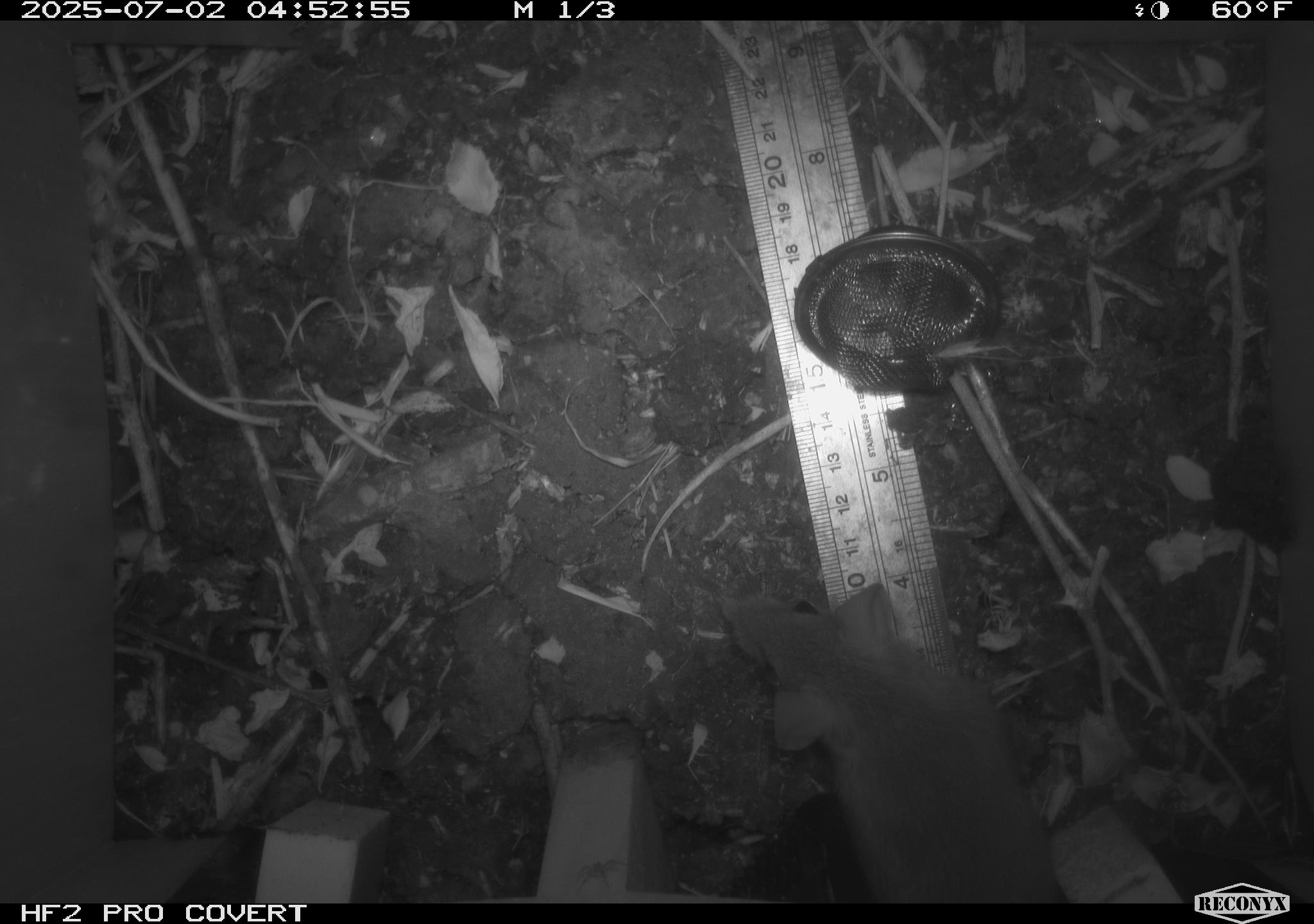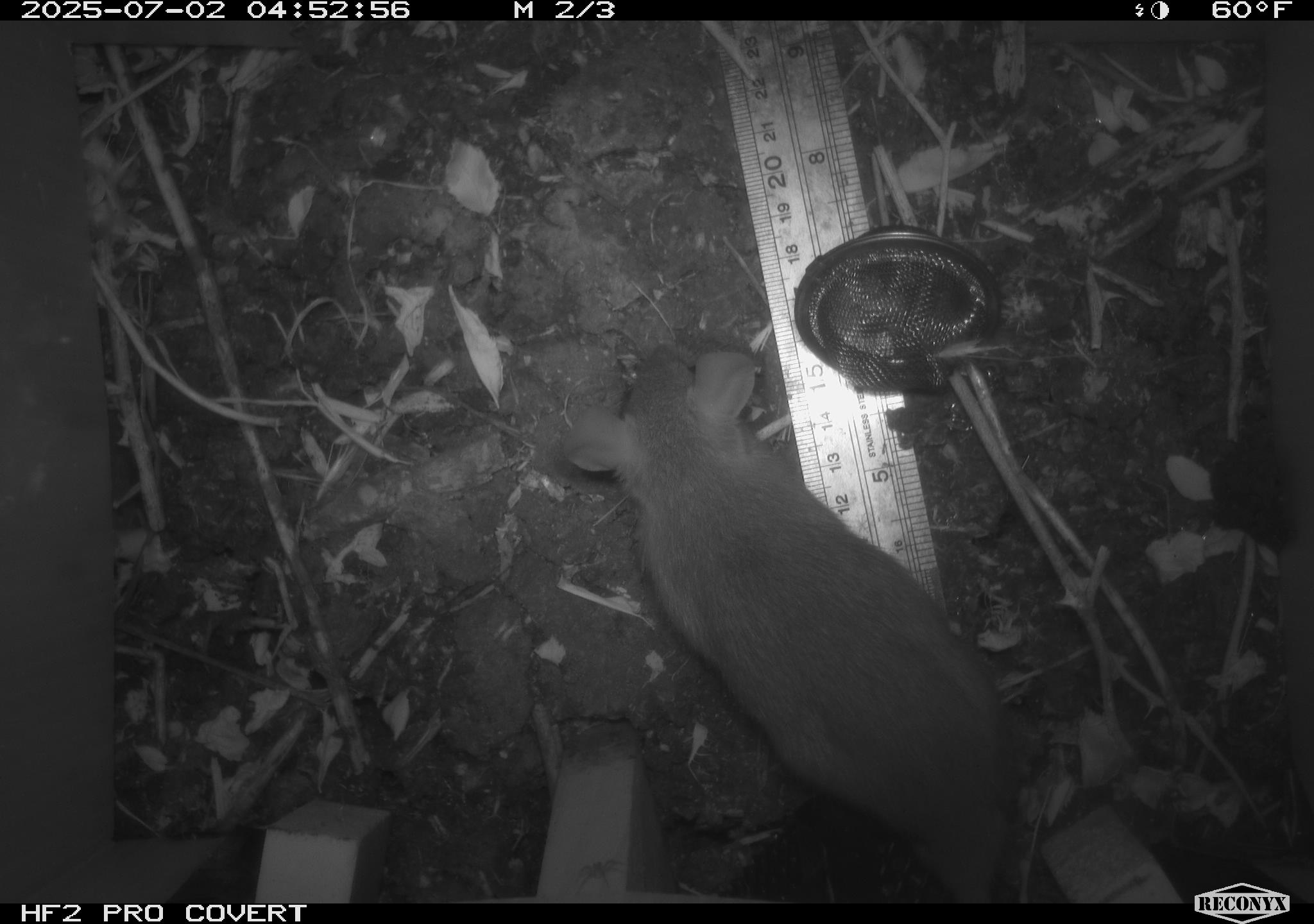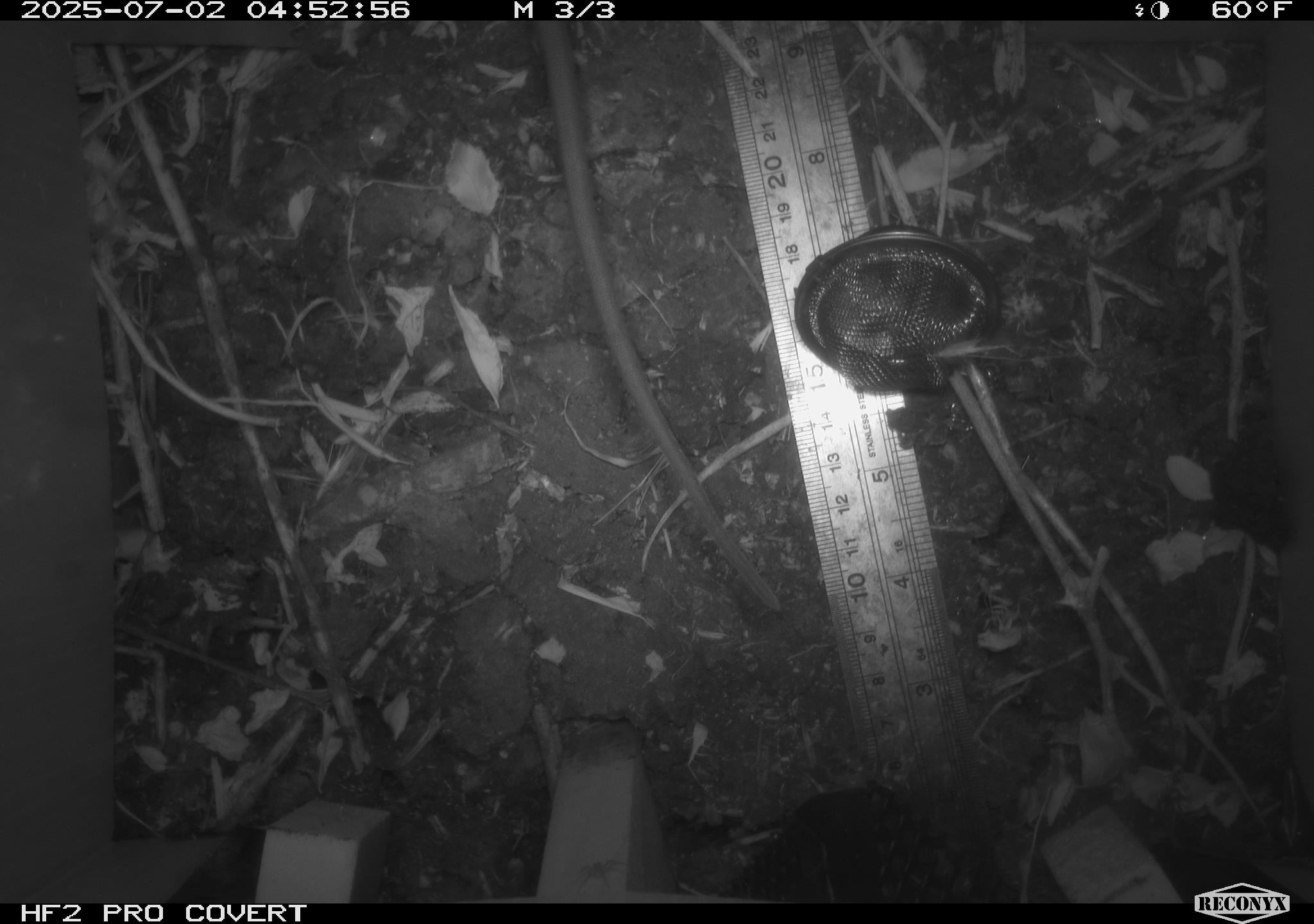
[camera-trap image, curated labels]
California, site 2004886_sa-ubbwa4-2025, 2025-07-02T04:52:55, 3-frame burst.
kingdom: Animalia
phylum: Chordata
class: Mammalia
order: Rodentia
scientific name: Rodentia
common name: rodent